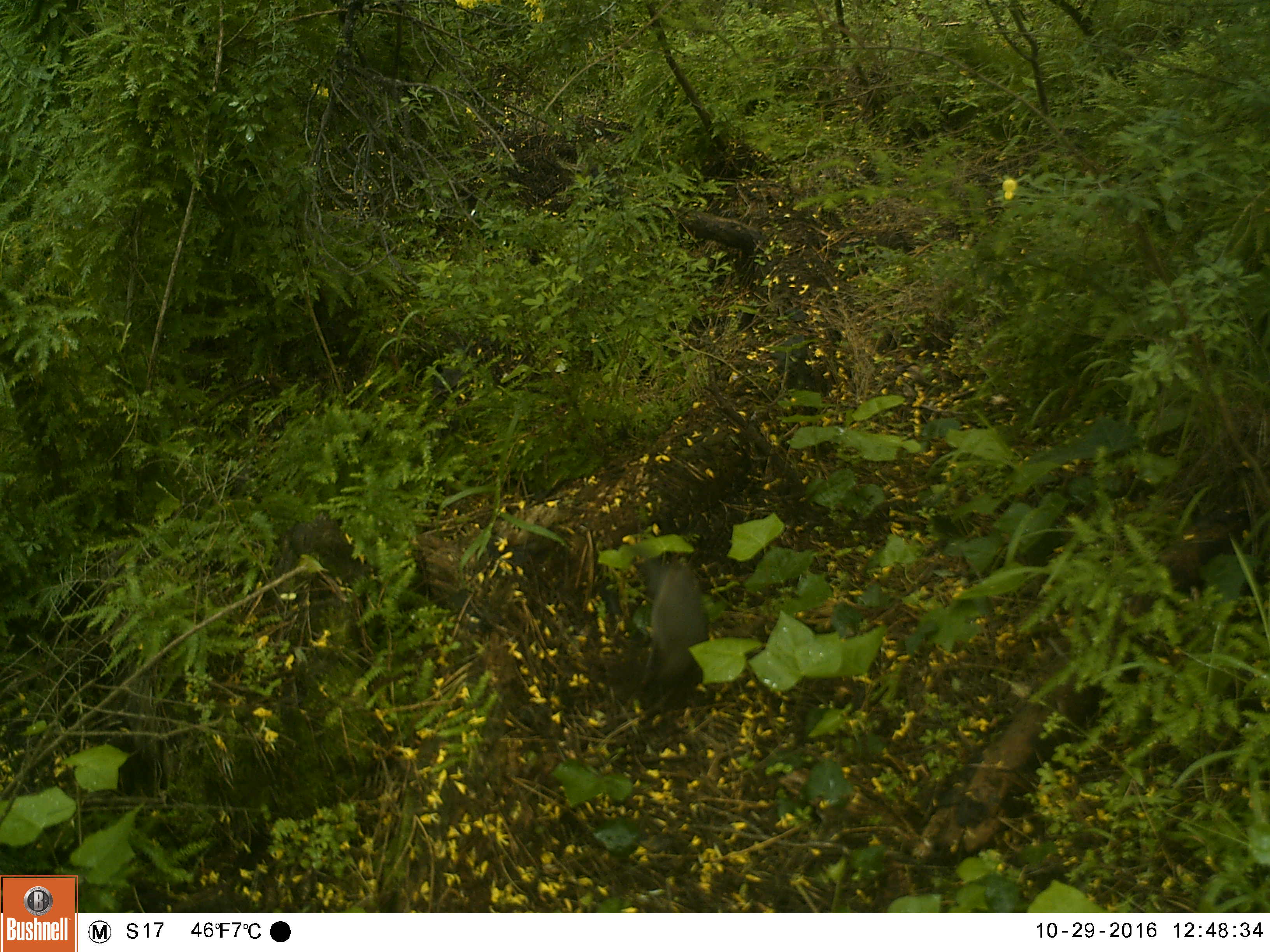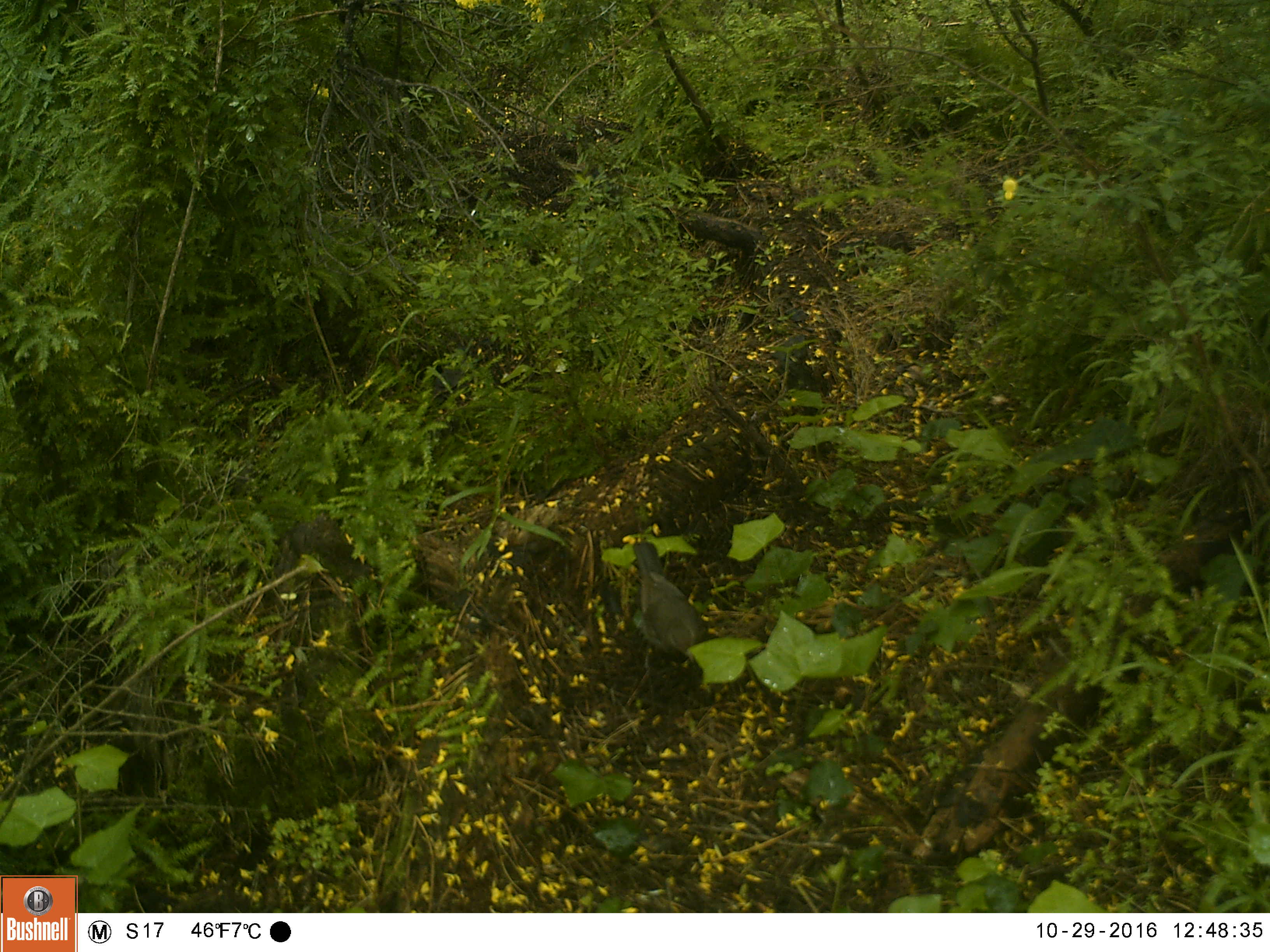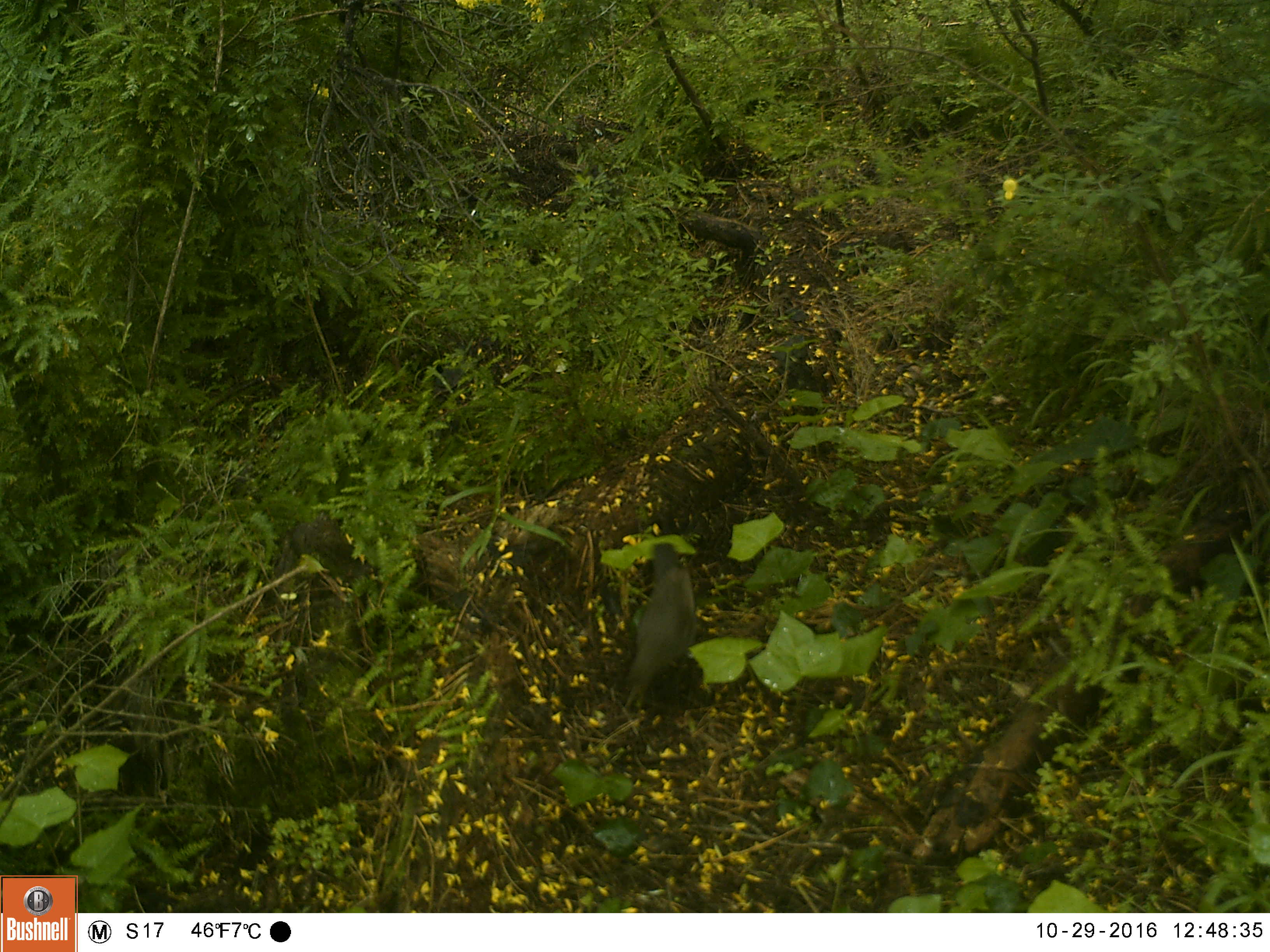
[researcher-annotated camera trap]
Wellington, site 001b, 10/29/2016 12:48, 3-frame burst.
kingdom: Animalia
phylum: Chordata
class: Aves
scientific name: Aves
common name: bird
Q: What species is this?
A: Bird (Aves).